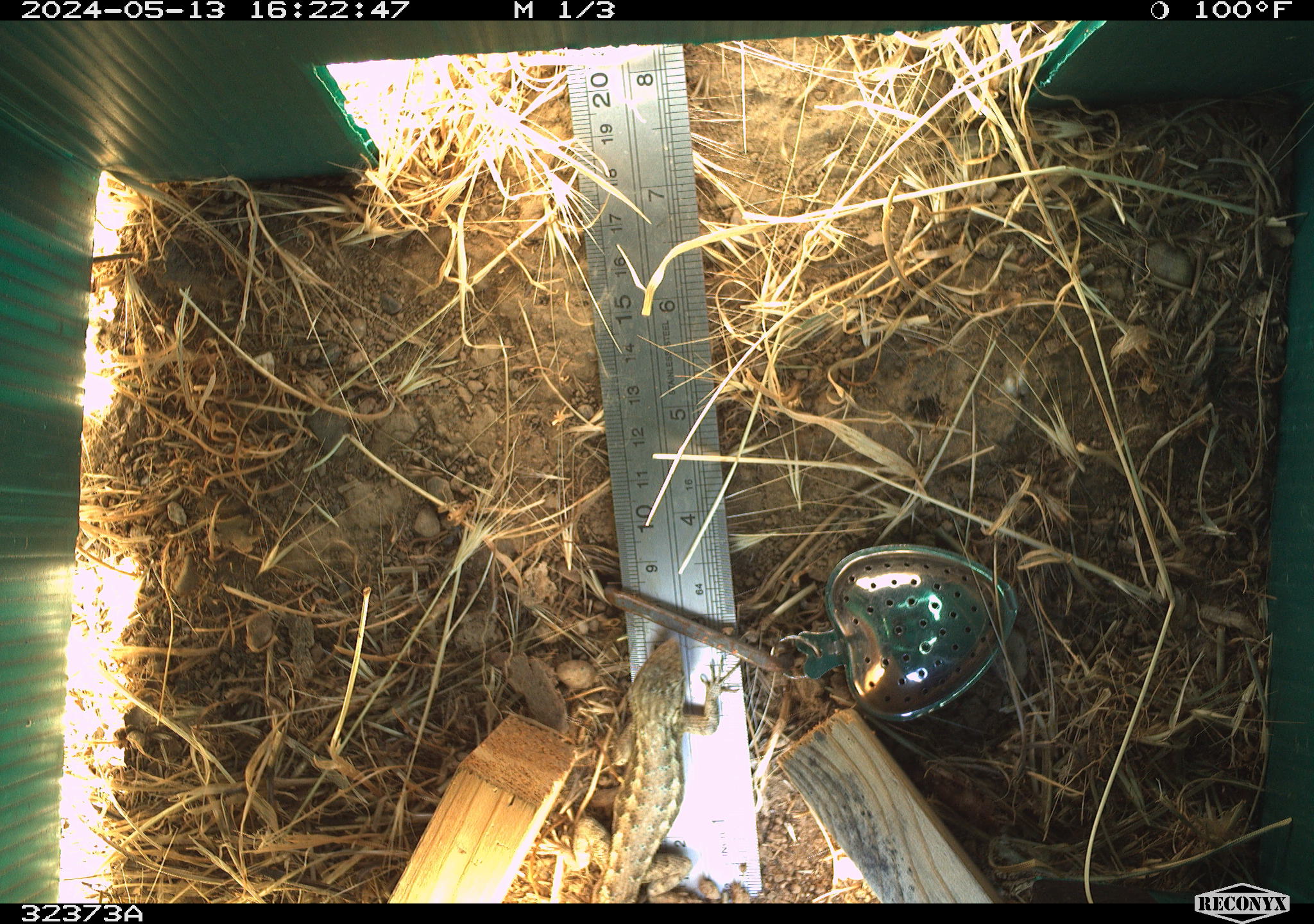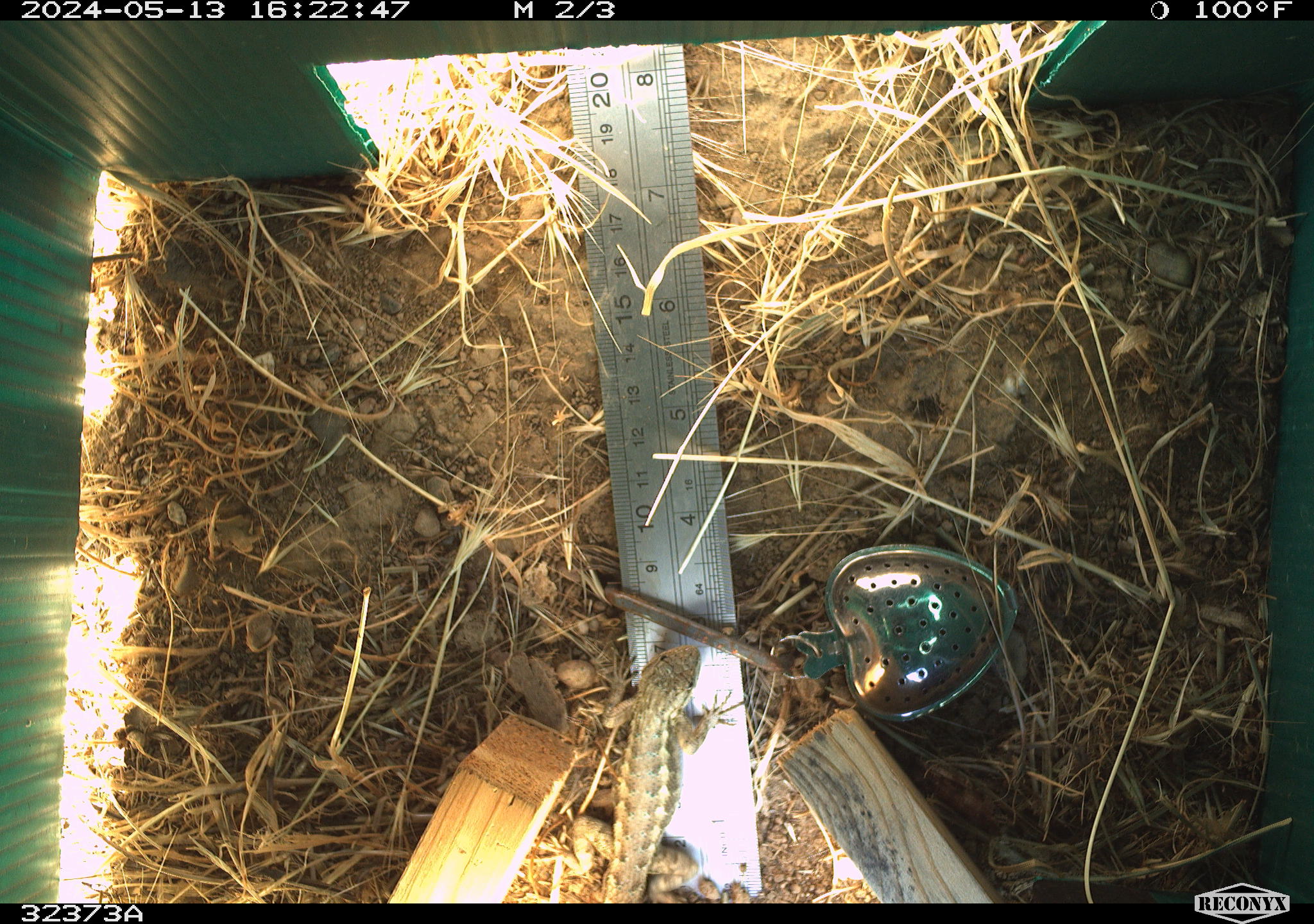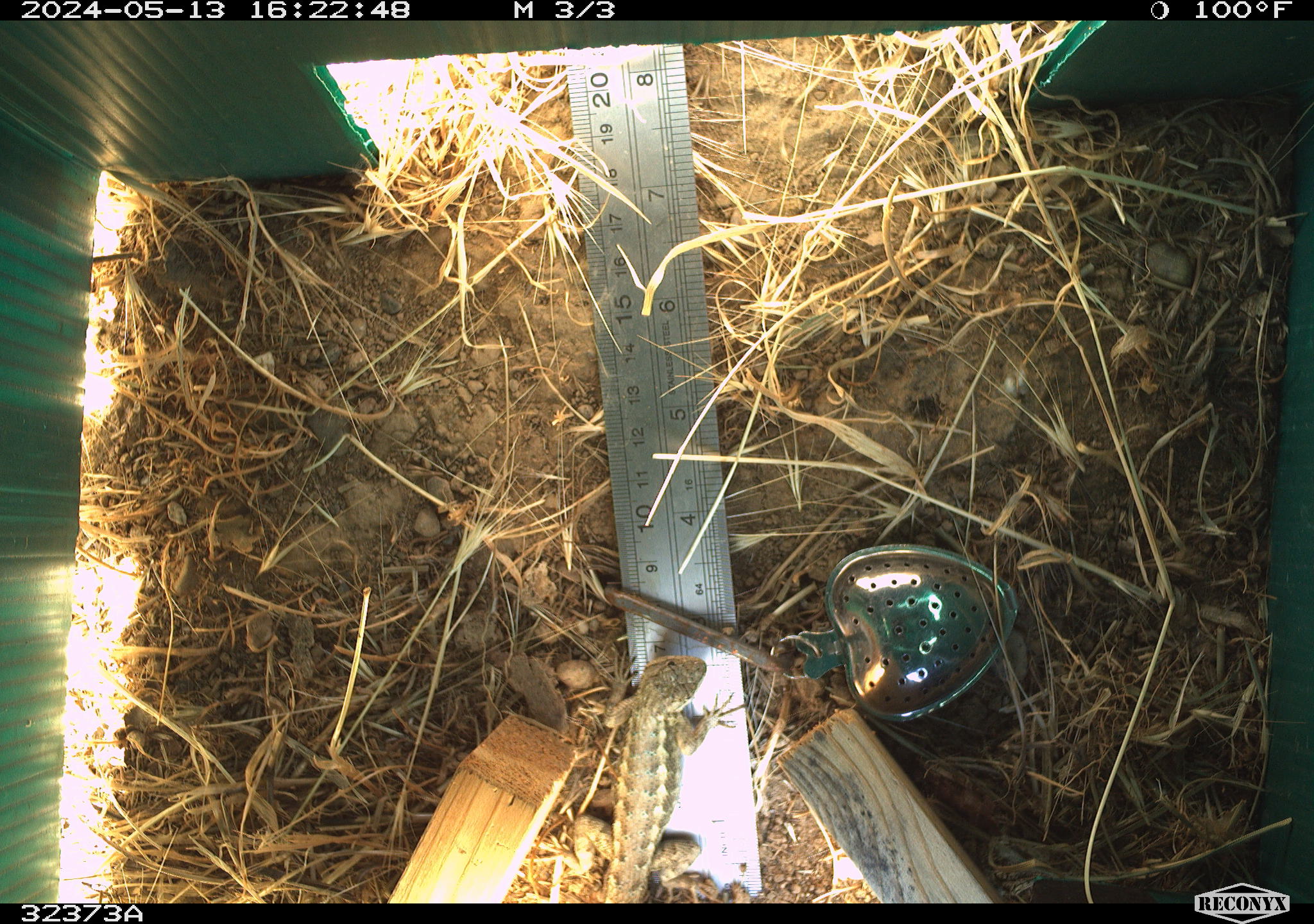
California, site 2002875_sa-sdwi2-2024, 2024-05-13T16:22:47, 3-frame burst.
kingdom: Animalia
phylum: Chordata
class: Reptilia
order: Squamata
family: Phrynosomatidae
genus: Sceloporus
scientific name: Sceloporus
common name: spiny lizards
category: sceloporus species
Sceloporus species (spiny lizards) (Sceloporus).